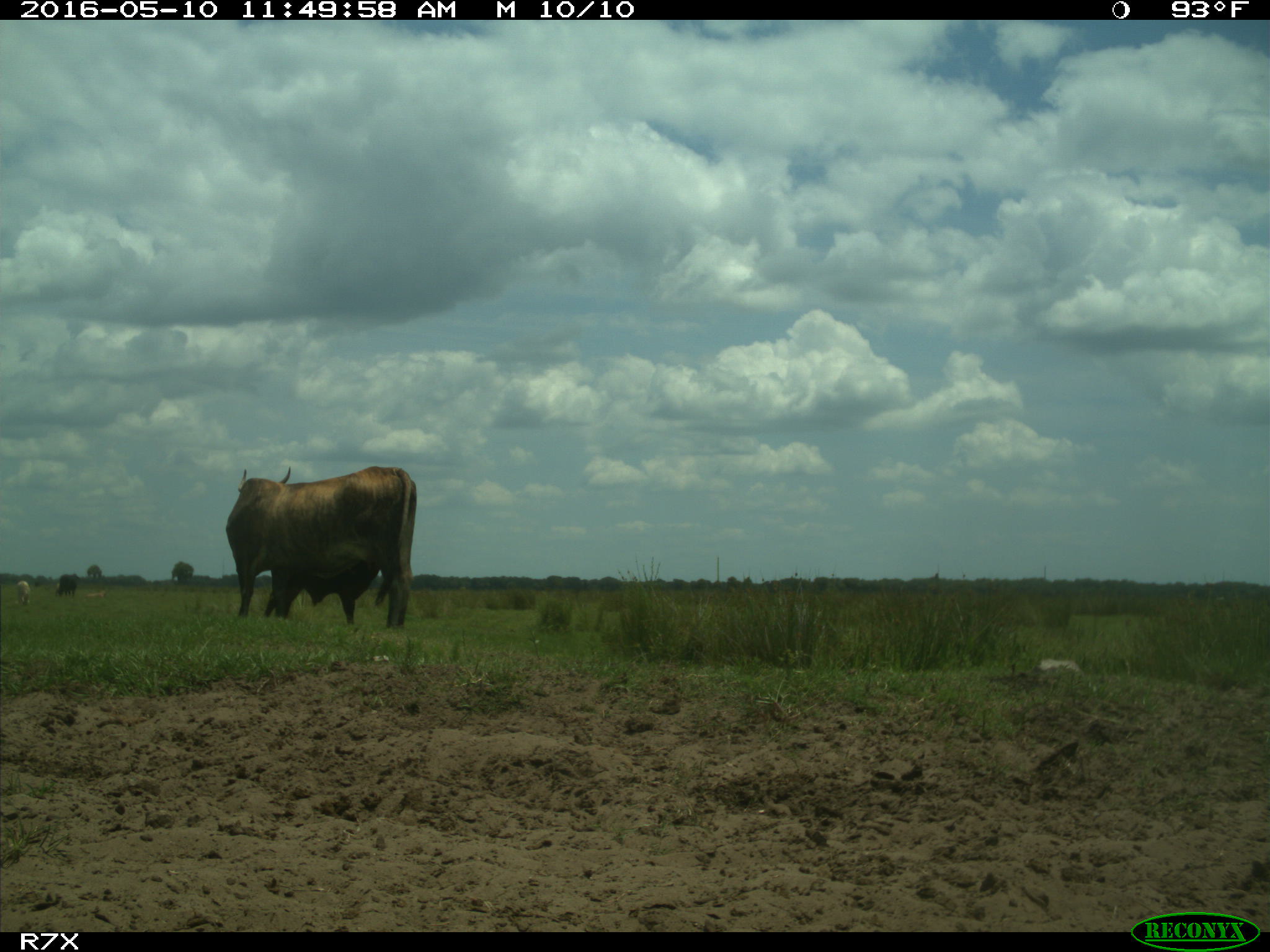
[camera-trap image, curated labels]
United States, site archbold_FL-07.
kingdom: Animalia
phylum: Chordata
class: Mammalia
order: Artiodactyla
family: Bovidae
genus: Bos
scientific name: Bos taurus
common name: domestic cow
Bos taurus (domestic cow).